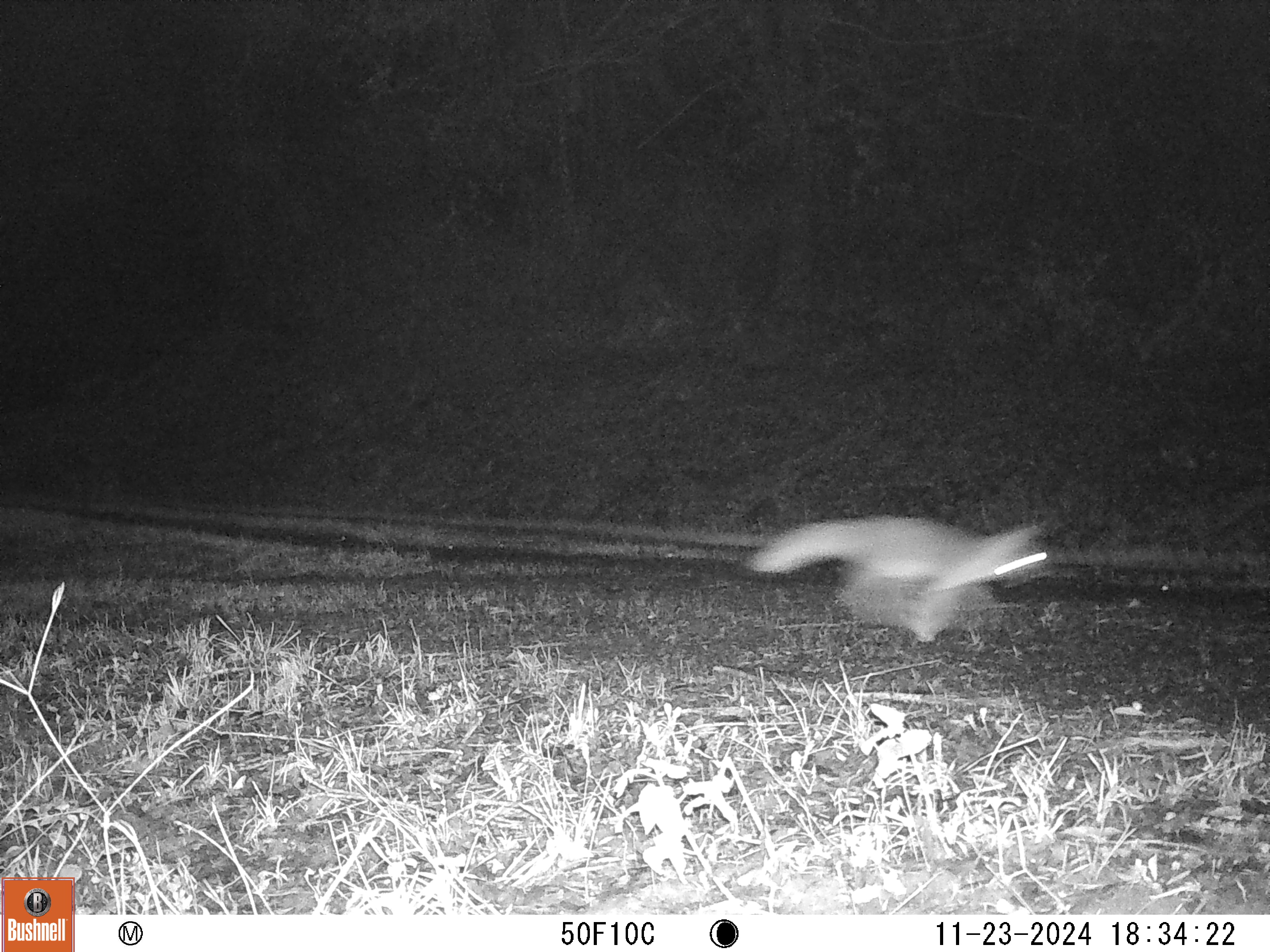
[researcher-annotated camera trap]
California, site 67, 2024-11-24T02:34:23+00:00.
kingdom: Animalia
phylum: Chordata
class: Mammalia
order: Carnivora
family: Canidae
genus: Urocyon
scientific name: Urocyon cinereoargenteus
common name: gray fox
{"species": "gray fox (Urocyon cinereoargenteus)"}